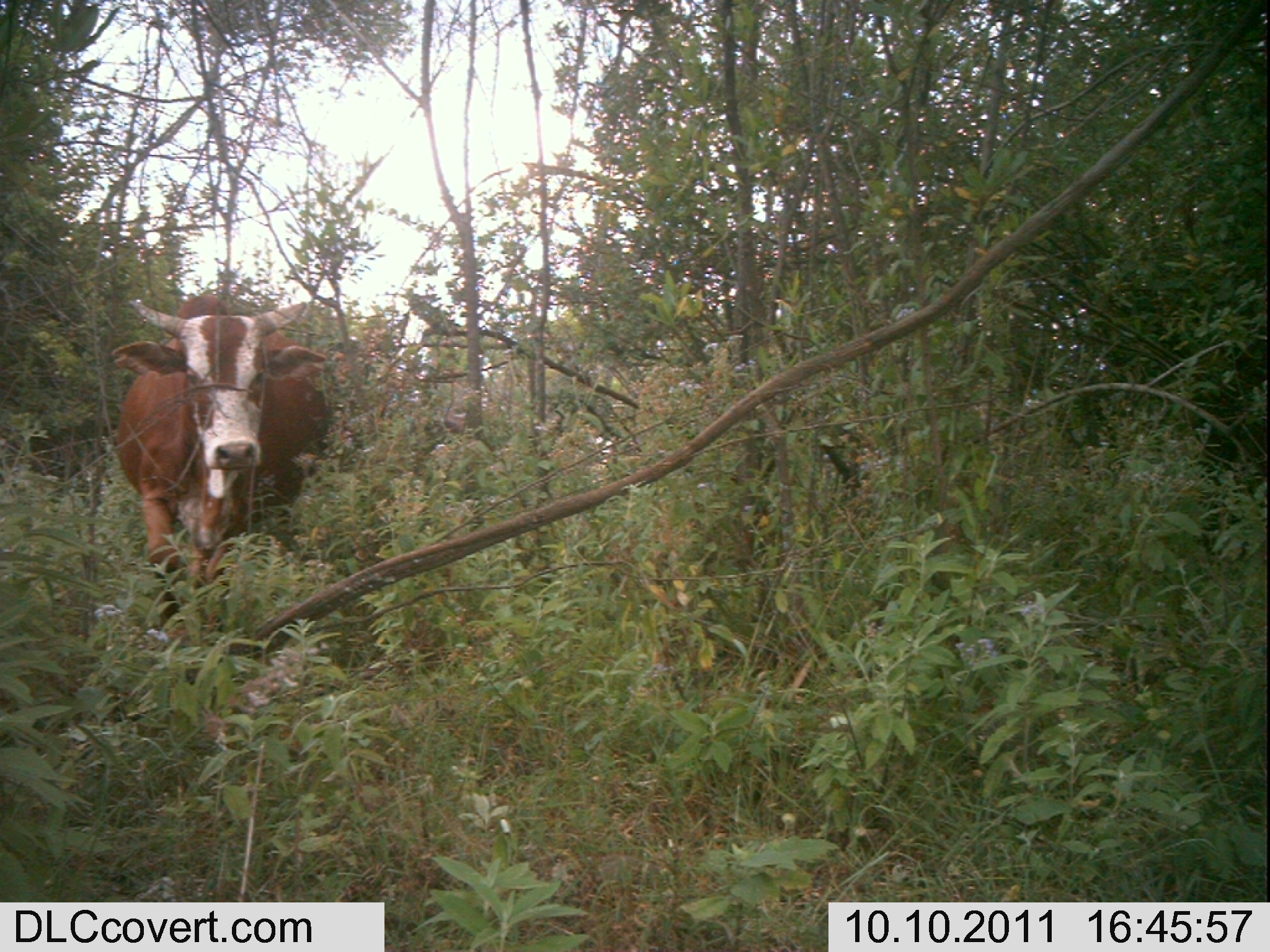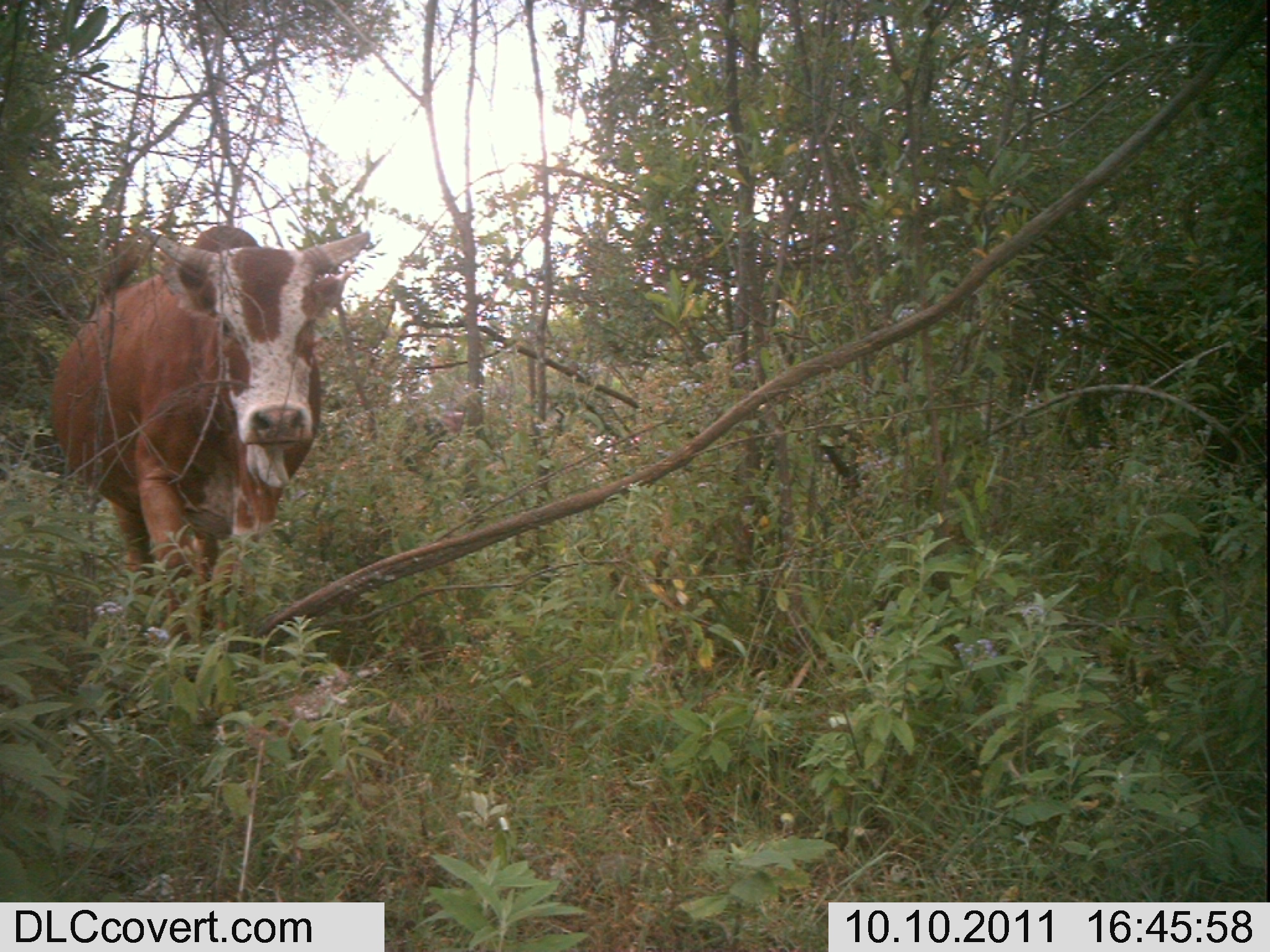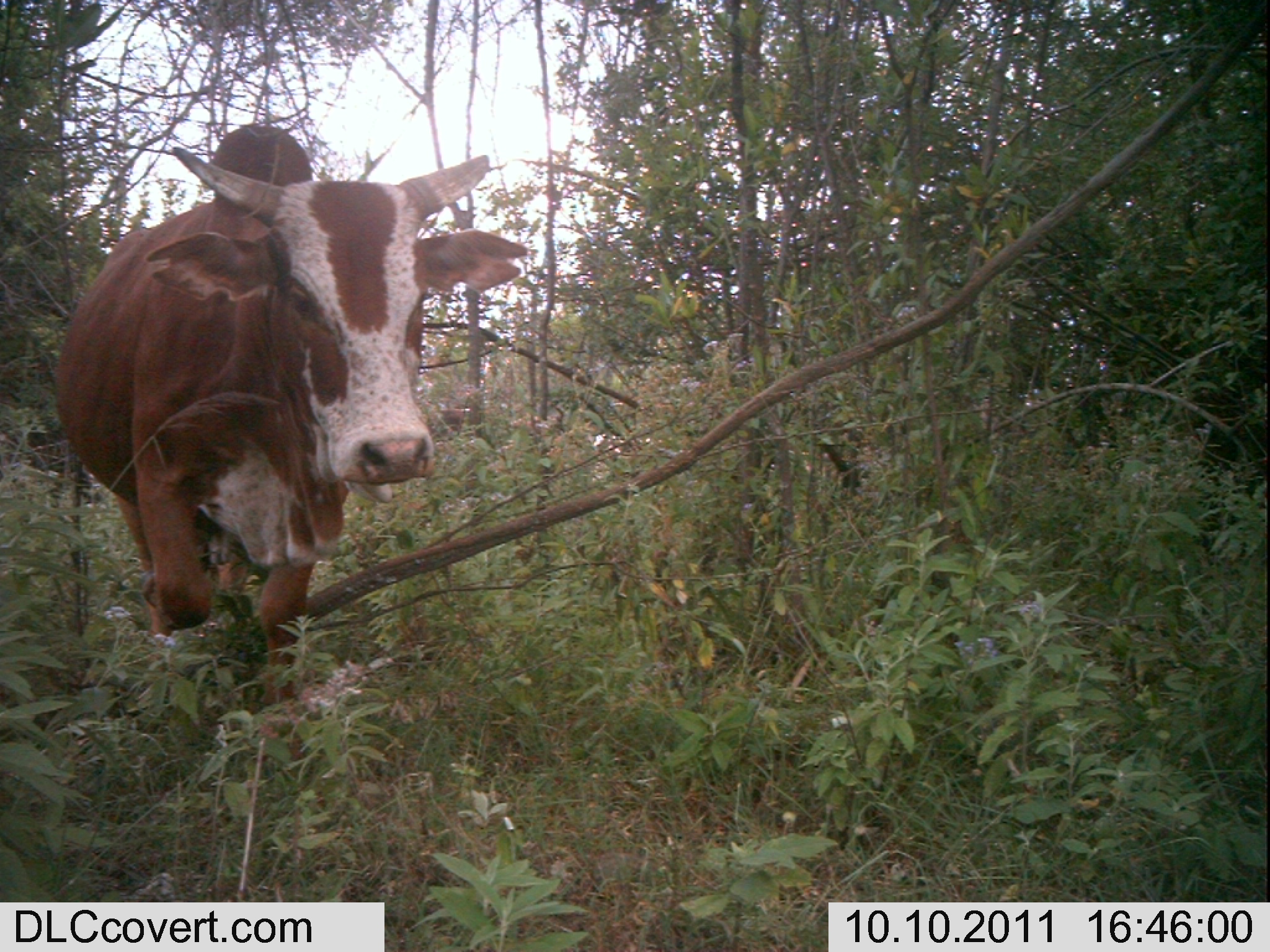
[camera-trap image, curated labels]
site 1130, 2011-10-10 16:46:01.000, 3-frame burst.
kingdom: Animalia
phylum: Chordata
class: Mammalia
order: Artiodactyla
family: Bovidae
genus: Bos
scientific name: Bos taurus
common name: domestic cattle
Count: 1.